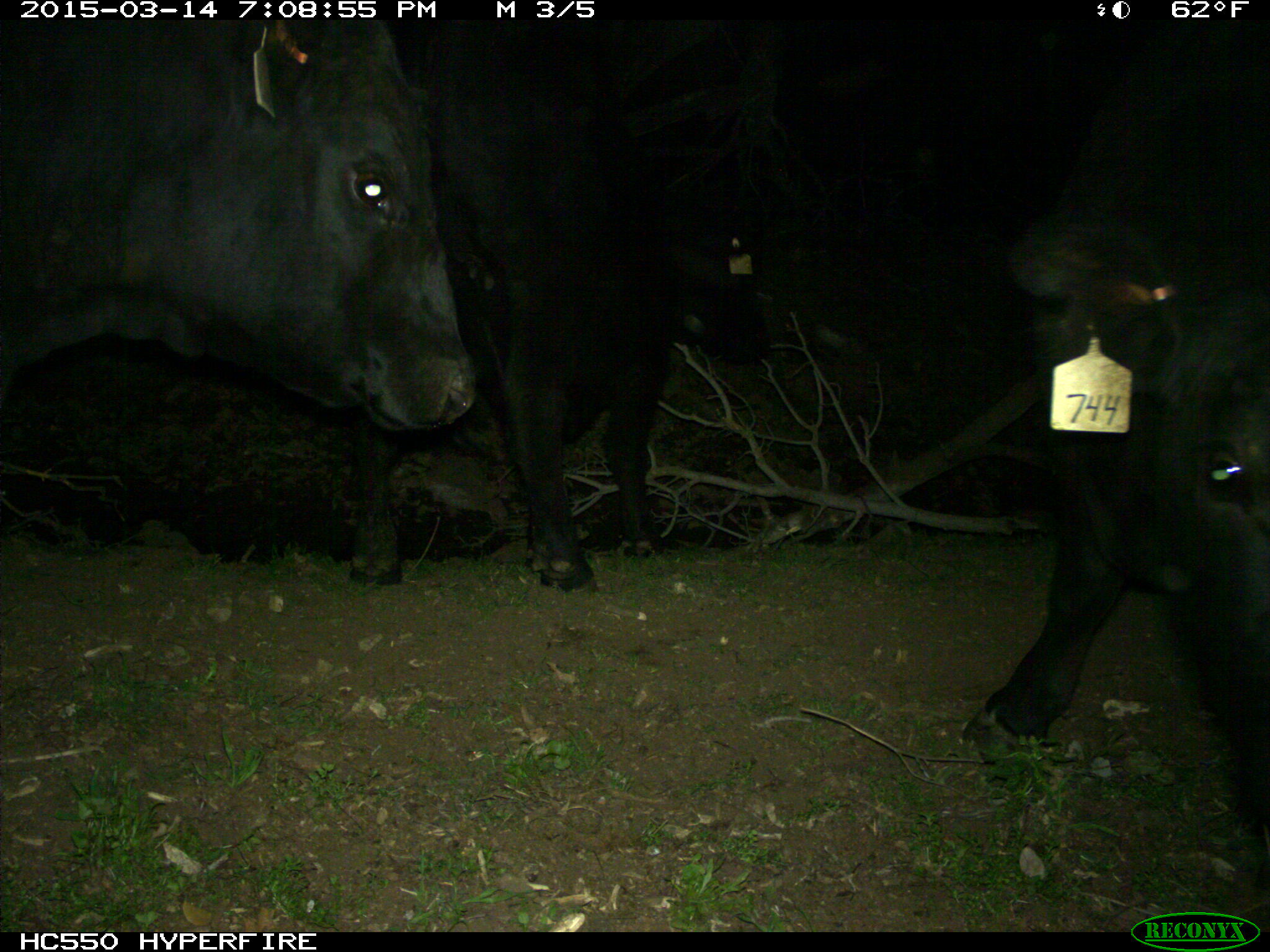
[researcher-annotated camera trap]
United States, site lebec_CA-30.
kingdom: Animalia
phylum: Chordata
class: Mammalia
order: Artiodactyla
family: Bovidae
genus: Bos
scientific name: Bos taurus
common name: domestic cow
Bos taurus (domestic cow).